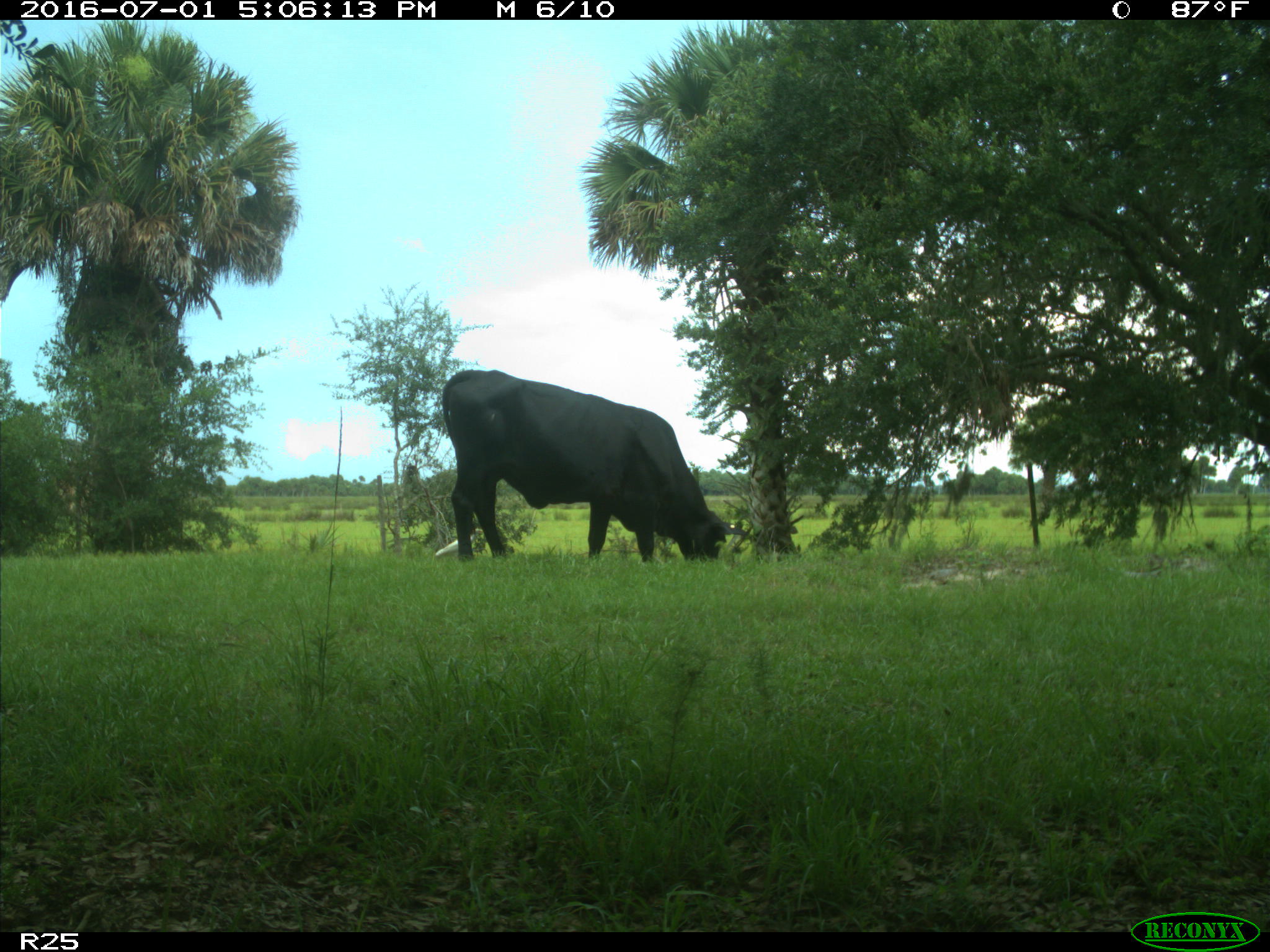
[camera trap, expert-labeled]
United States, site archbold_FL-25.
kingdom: Animalia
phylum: Chordata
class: Mammalia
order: Artiodactyla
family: Bovidae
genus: Bos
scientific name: Bos taurus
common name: domestic cow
Bos taurus (domestic cow).